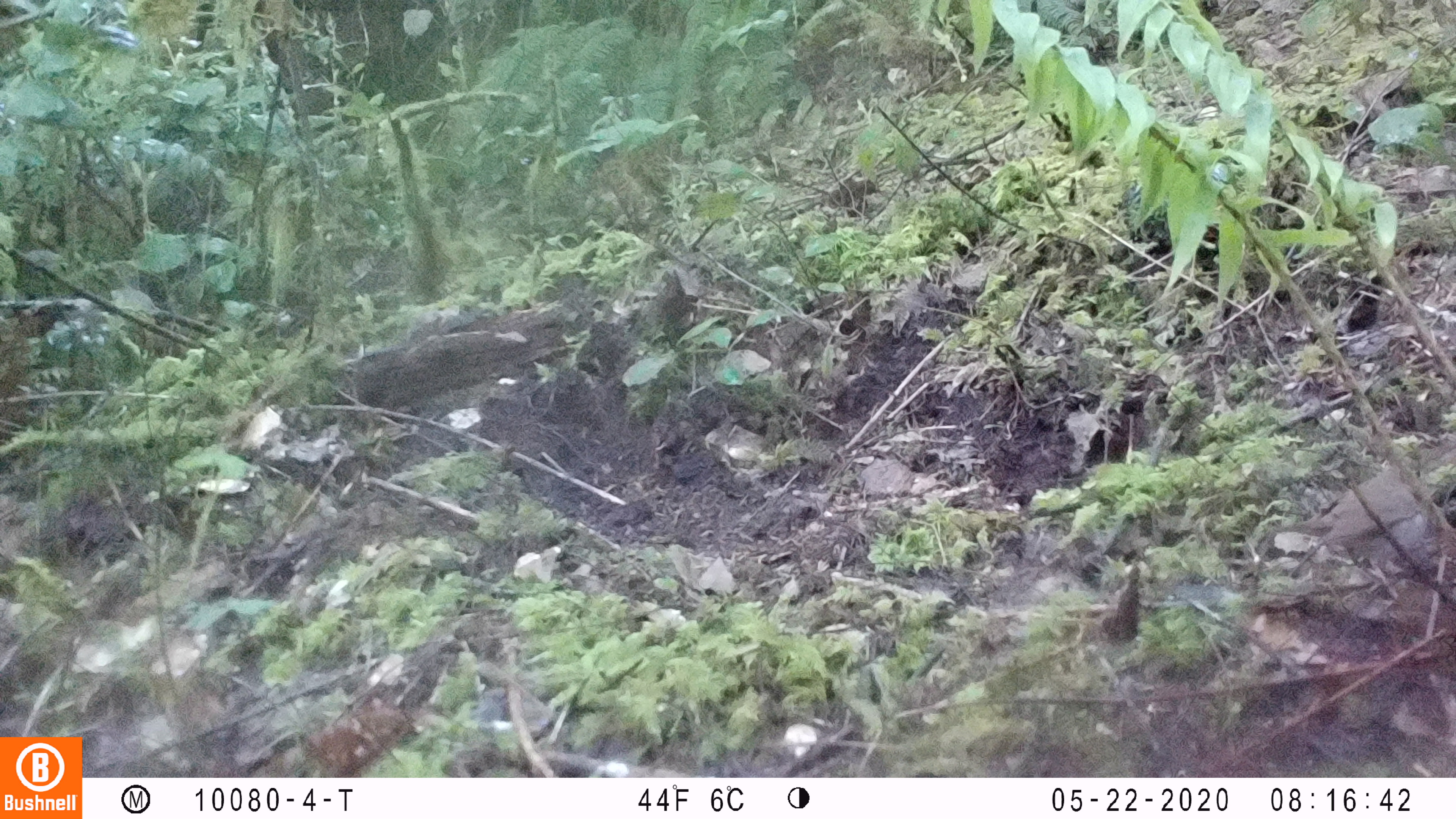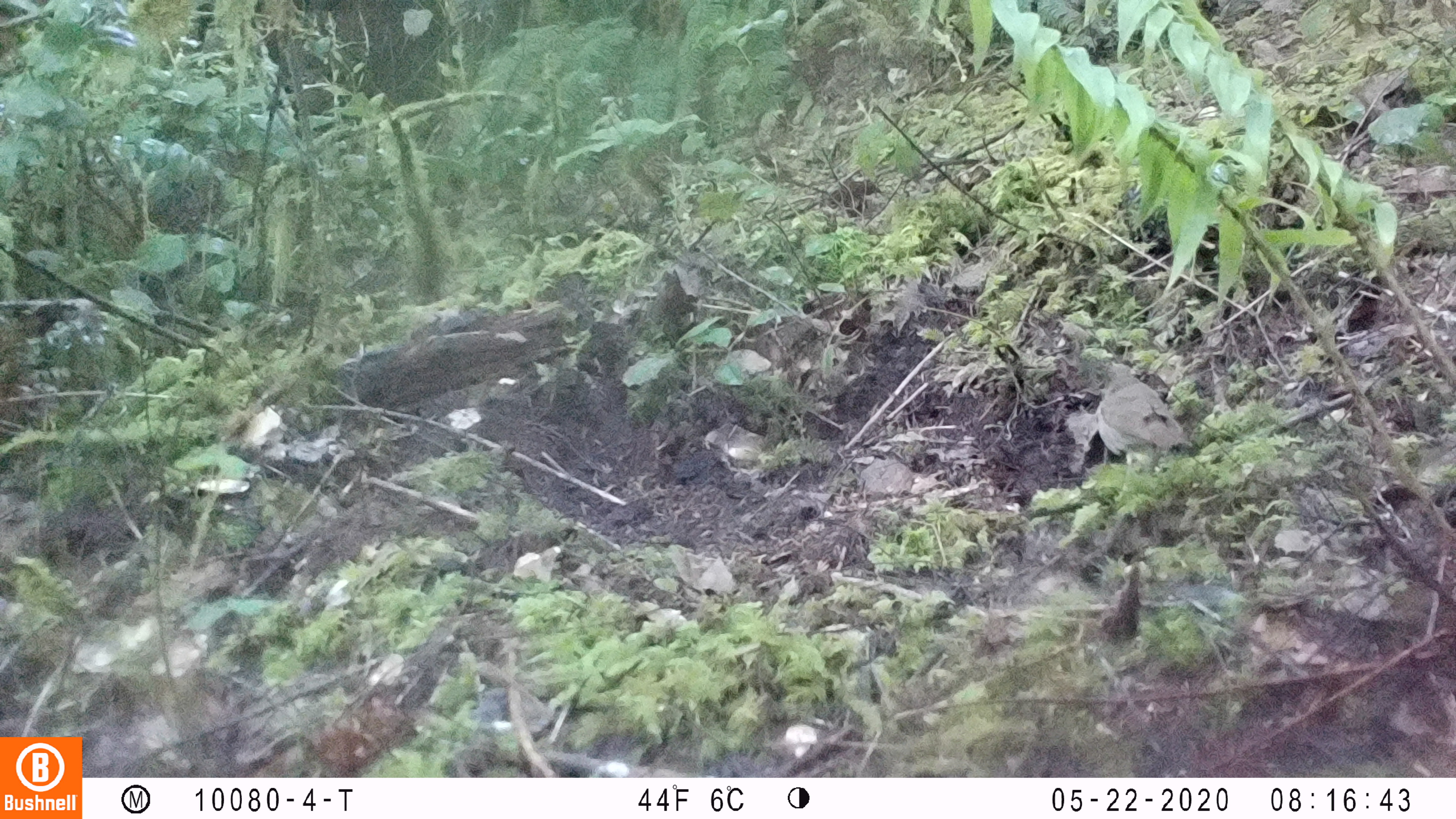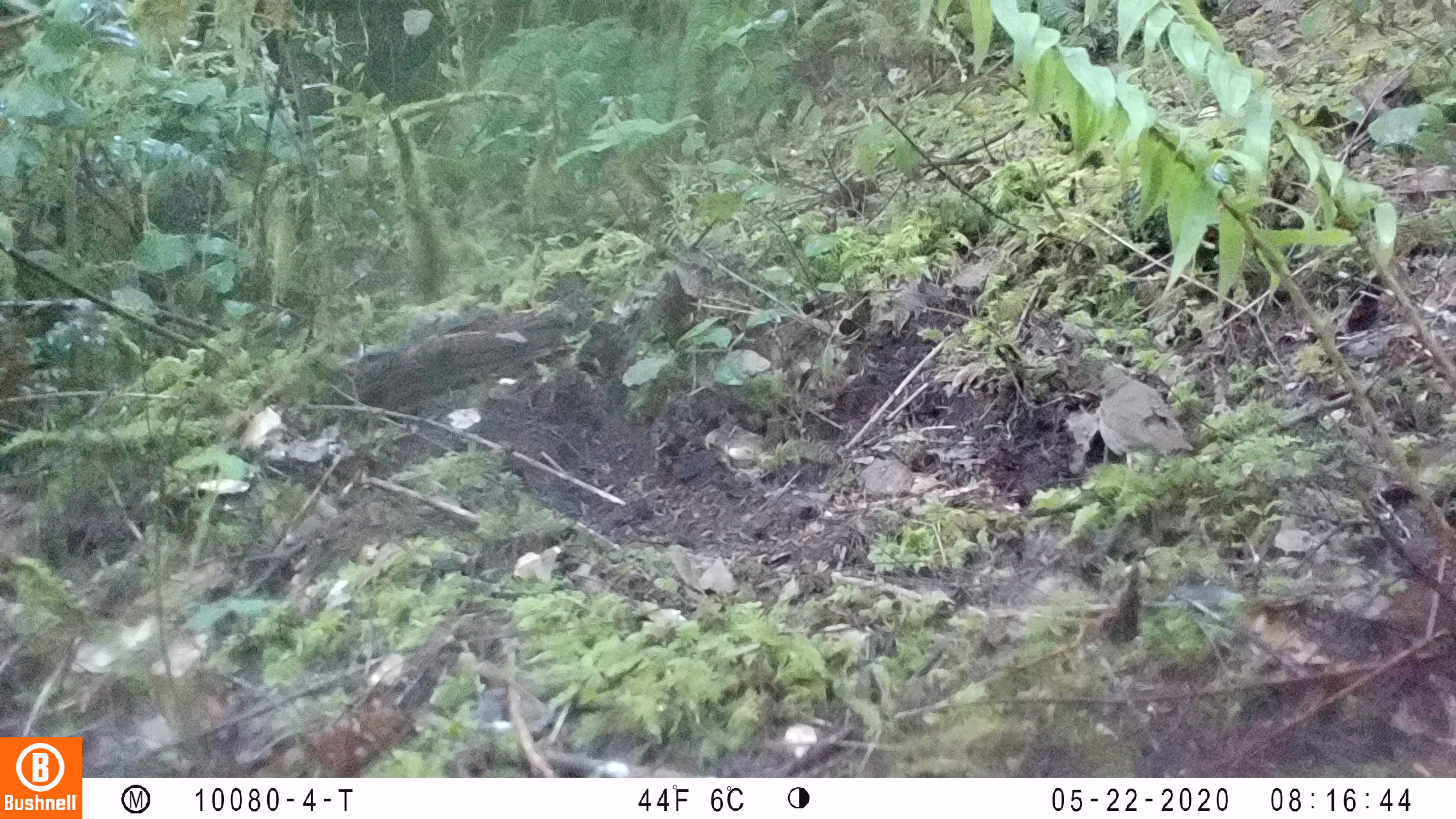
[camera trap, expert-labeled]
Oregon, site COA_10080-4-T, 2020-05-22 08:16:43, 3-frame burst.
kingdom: Animalia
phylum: Chordata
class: Aves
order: Passeriformes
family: Turdidae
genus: Catharus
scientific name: Catharus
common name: brown thrushes and nightingale-thrushes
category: catharus species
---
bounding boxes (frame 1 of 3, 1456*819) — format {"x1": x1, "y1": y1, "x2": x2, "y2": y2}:
catharus species: {"x1": 1320, "y1": 450, "x2": 1428, "y2": 572}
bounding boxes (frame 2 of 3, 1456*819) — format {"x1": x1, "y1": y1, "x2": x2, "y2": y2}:
catharus species: {"x1": 1094, "y1": 361, "x2": 1196, "y2": 470}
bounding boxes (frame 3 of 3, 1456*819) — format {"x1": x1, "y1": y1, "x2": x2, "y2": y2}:
catharus species: {"x1": 1084, "y1": 358, "x2": 1191, "y2": 467}